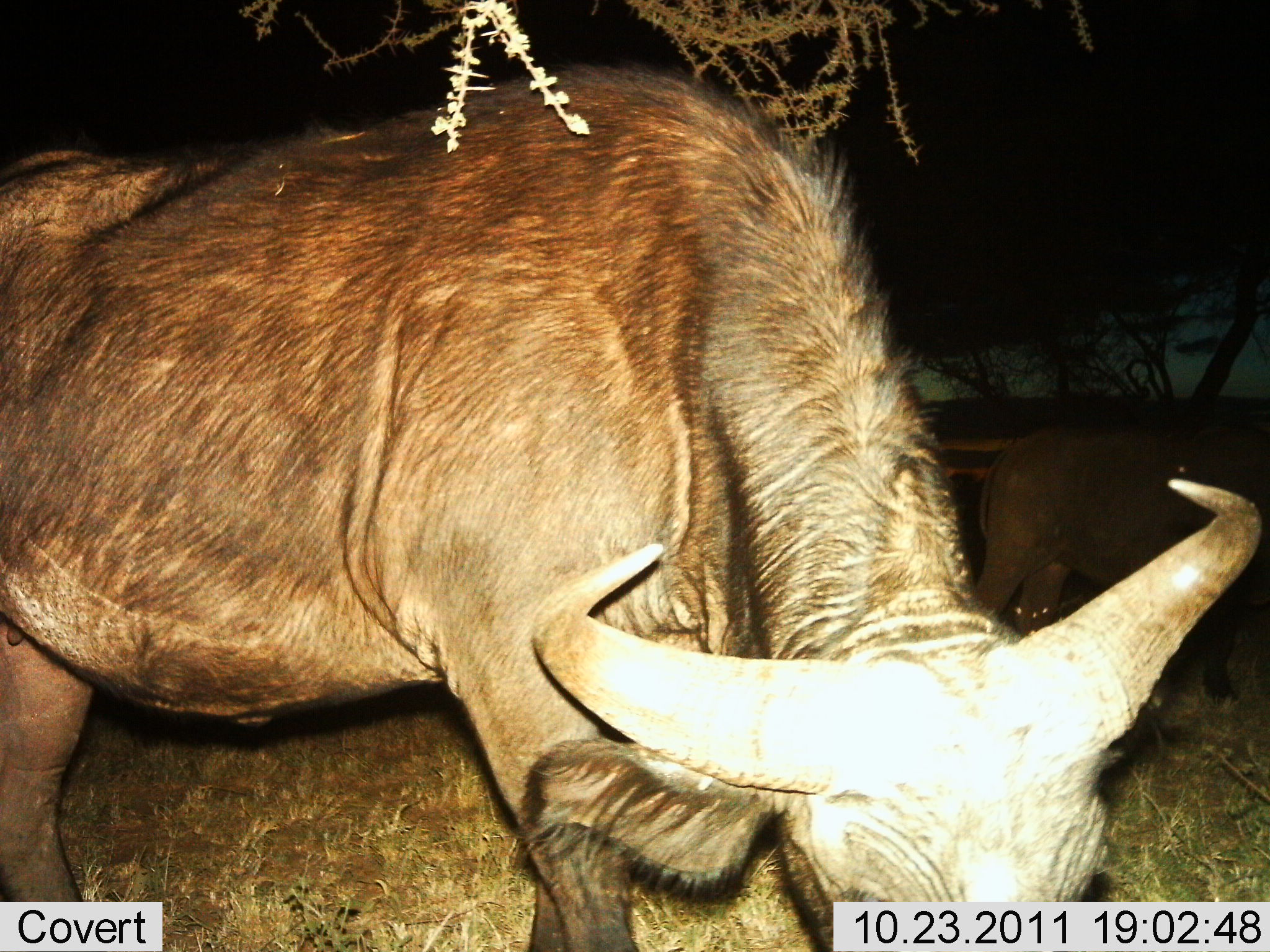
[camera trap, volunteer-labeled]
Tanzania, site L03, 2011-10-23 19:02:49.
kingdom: Animalia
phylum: Chordata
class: Mammalia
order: Artiodactyla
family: Bovidae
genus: Connochaetes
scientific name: Connochaetes taurinus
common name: blue wildebeest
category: wildebeest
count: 1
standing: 50%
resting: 0%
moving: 8%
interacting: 0%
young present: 0%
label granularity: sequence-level